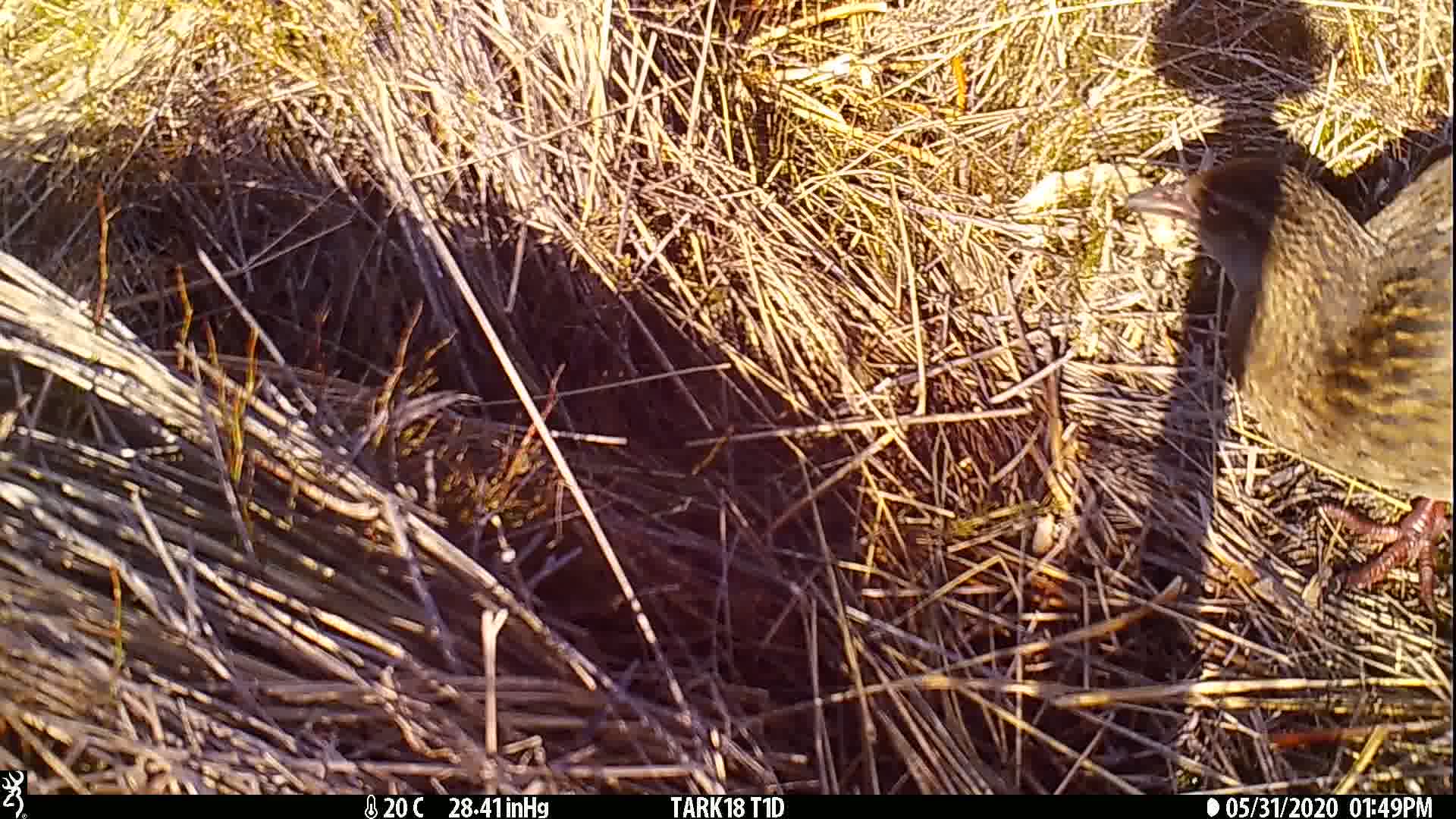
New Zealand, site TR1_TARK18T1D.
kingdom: Animalia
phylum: Chordata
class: Aves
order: Gruiformes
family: Rallidae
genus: Gallirallus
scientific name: Gallirallus australis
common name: weka